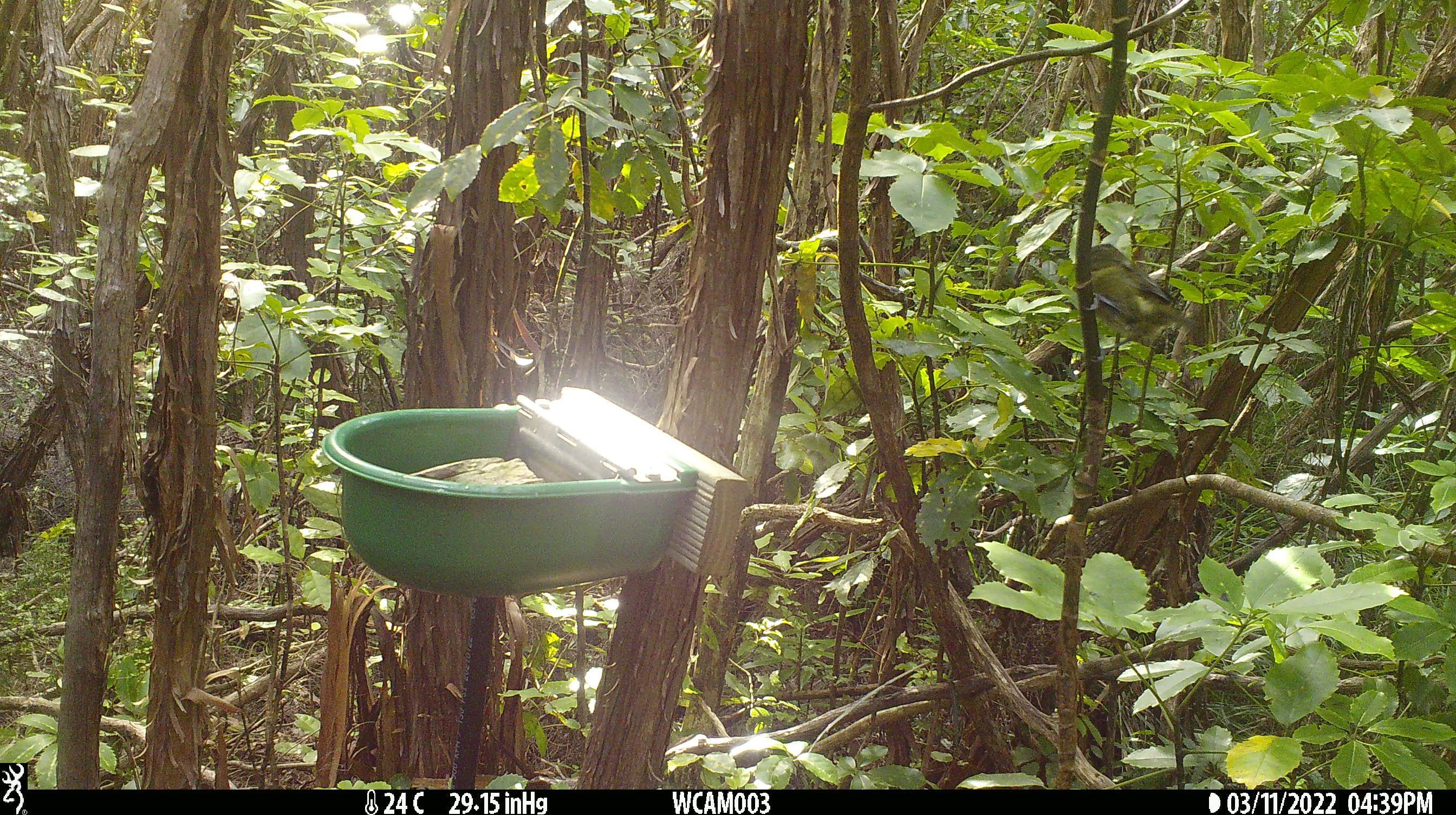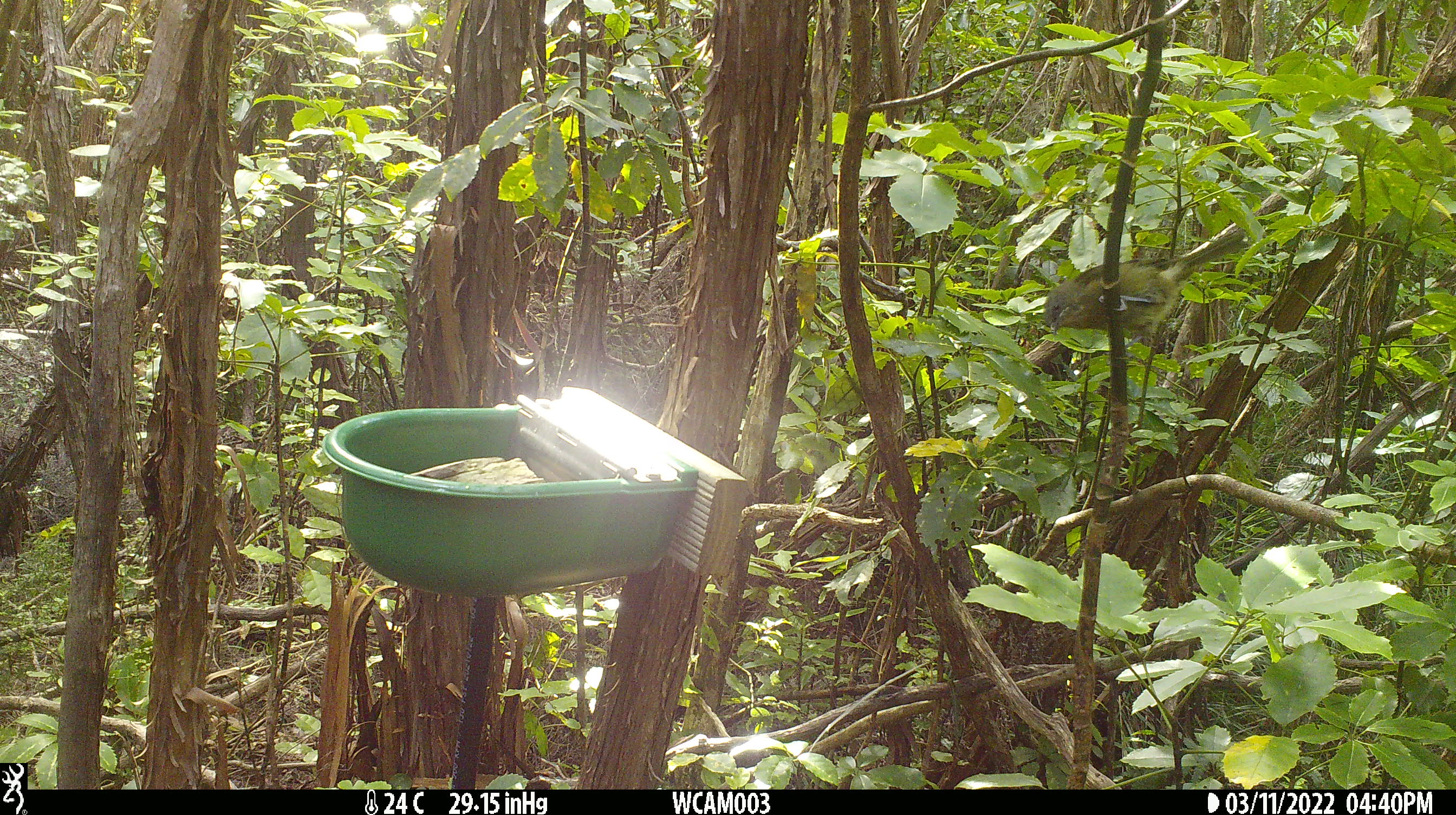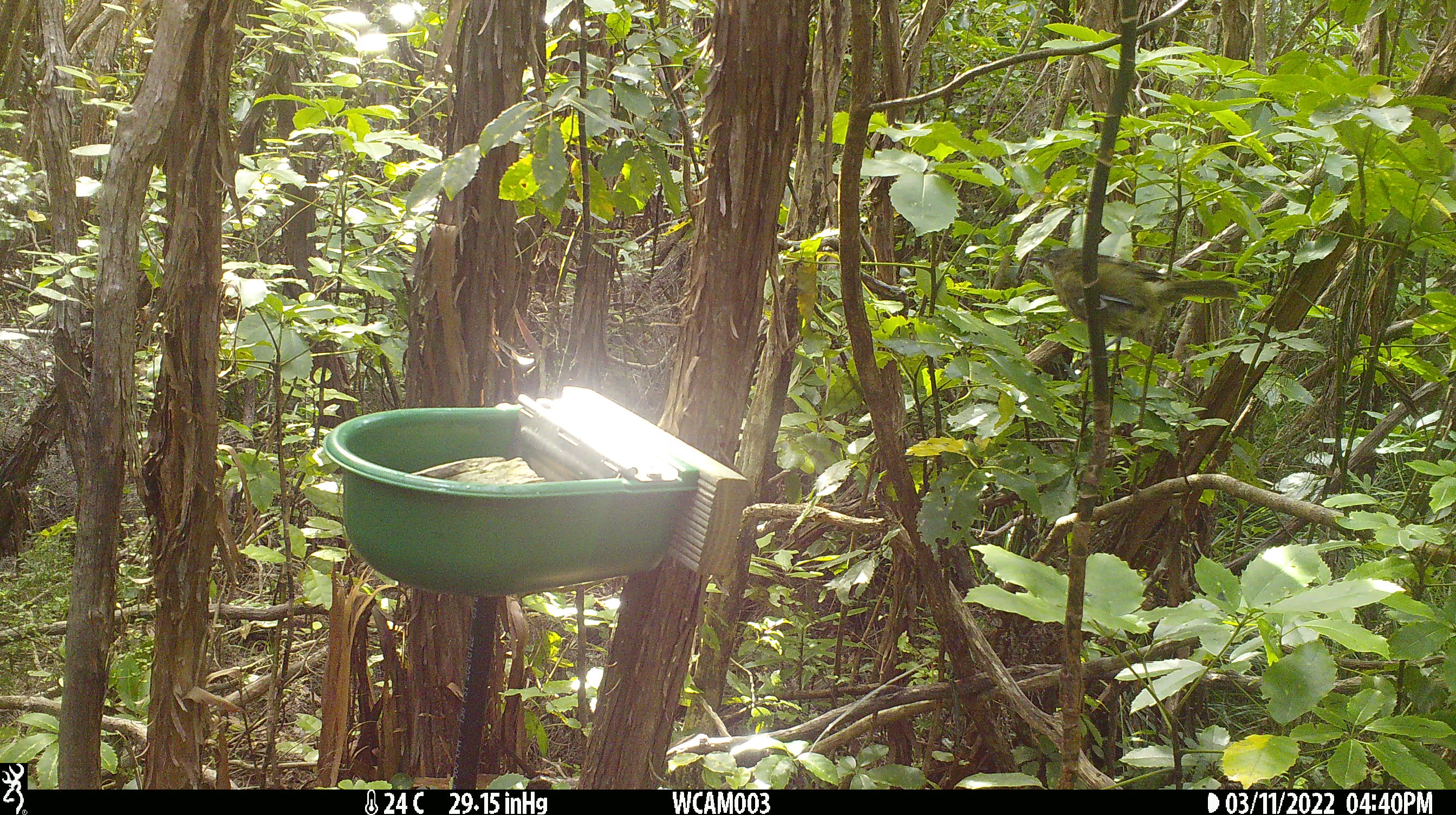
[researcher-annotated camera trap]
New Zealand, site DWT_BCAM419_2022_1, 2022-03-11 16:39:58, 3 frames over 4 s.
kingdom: Animalia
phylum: Chordata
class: Aves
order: Passeriformes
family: Meliphagidae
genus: Anthornis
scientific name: Anthornis melanura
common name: new zealand bellbird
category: bellbird